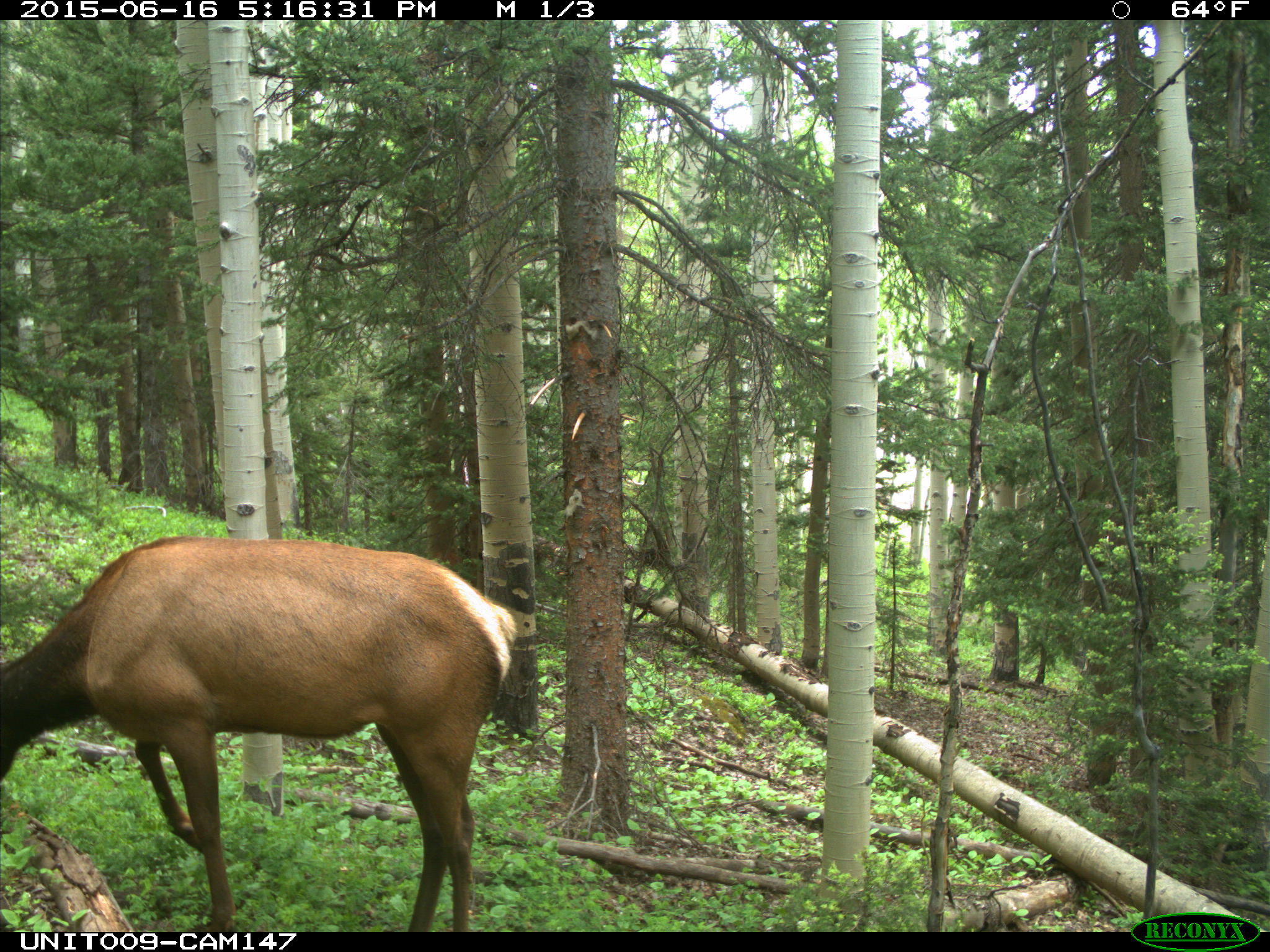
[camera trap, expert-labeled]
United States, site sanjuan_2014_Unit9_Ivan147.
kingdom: Animalia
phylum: Chordata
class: Mammalia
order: Artiodactyla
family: Cervidae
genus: Cervus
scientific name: Cervus elaphus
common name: red deer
Cervus elaphus (red deer).